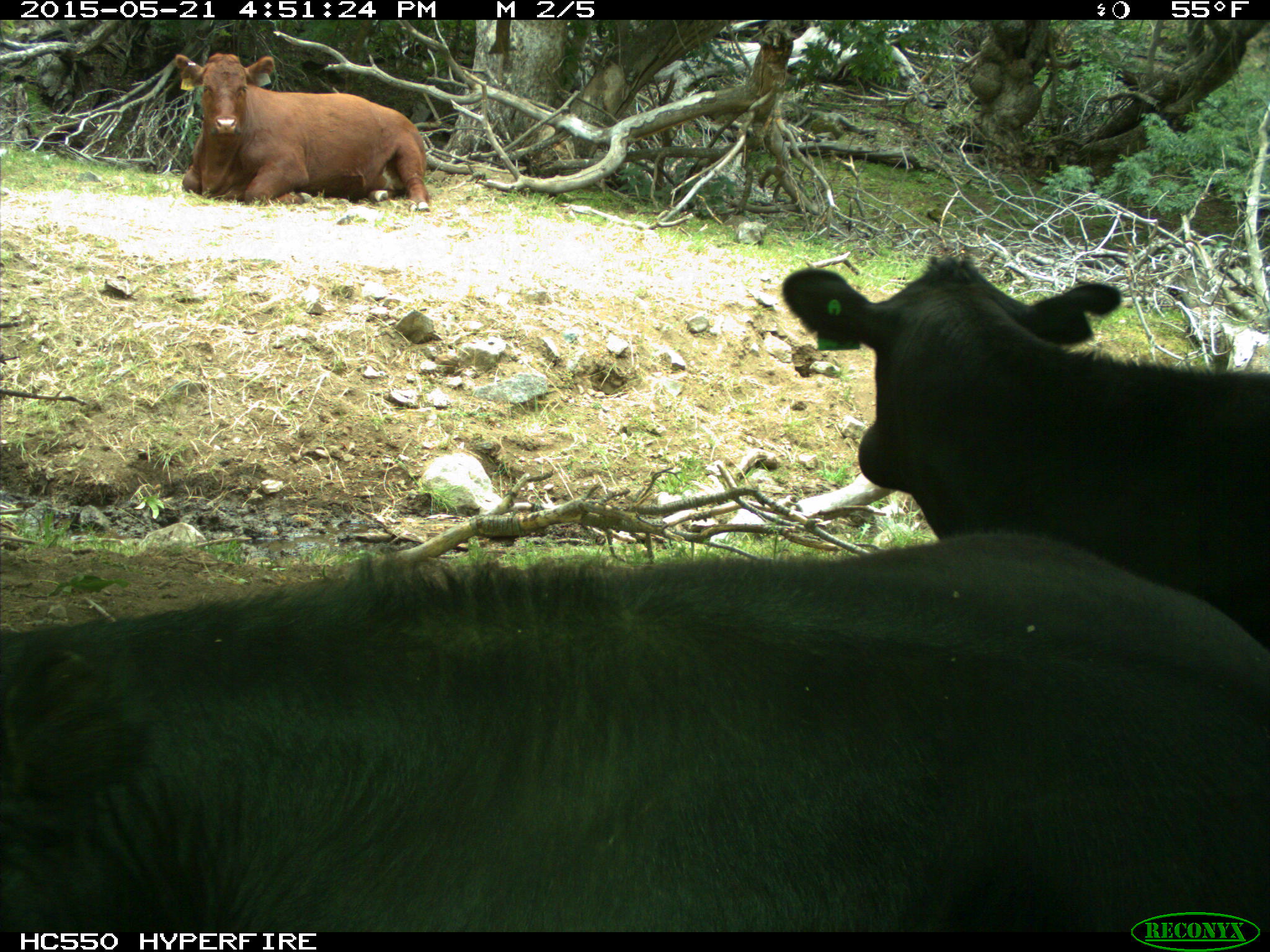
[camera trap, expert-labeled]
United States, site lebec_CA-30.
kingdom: Animalia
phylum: Chordata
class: Mammalia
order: Artiodactyla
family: Bovidae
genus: Bos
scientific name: Bos taurus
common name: domestic cow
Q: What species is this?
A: Bos taurus (domestic cow).